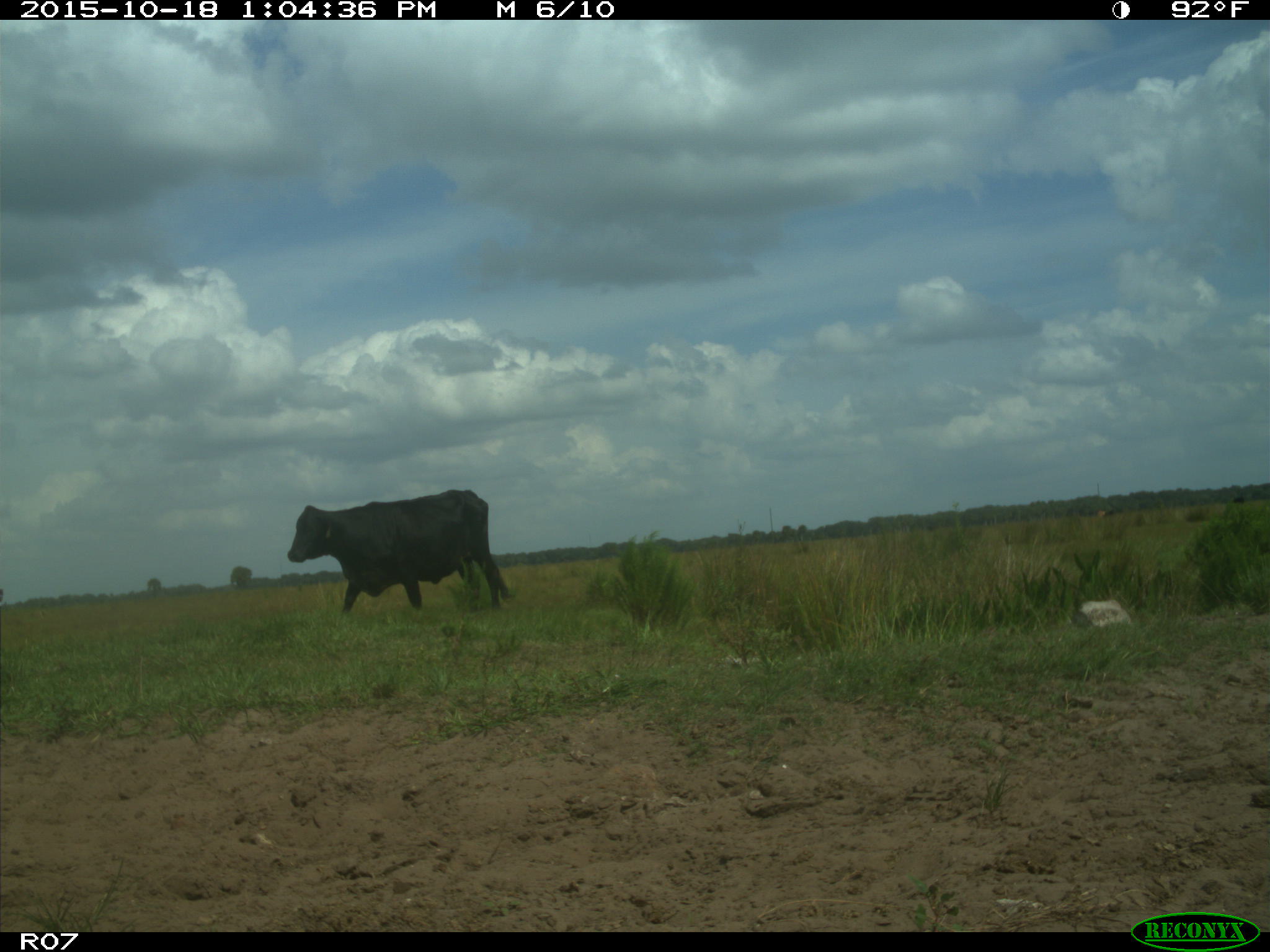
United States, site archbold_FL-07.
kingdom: Animalia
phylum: Chordata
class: Mammalia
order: Artiodactyla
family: Bovidae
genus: Bos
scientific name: Bos taurus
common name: domestic cow